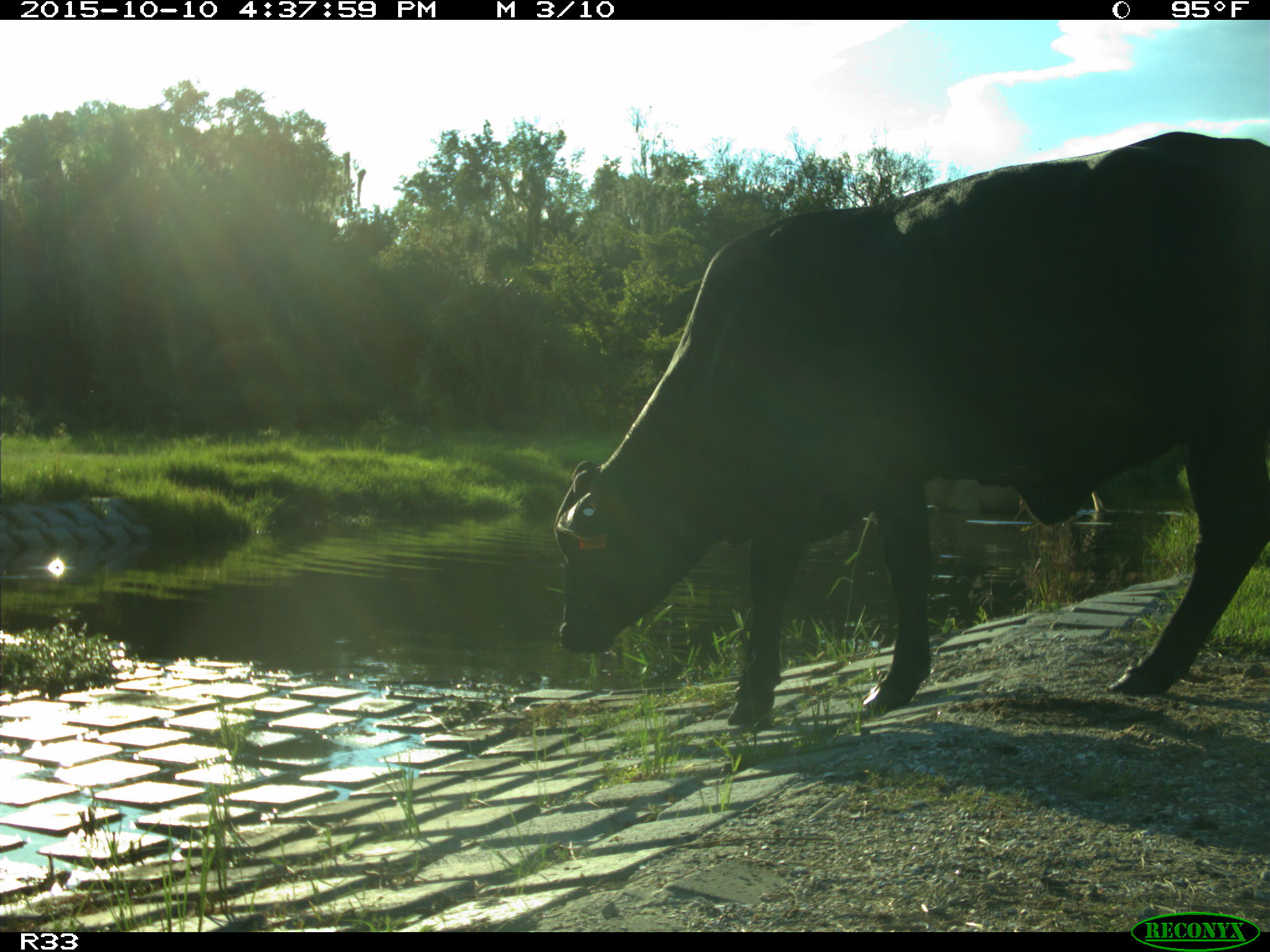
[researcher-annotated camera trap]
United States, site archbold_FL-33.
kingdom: Animalia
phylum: Chordata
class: Mammalia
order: Artiodactyla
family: Bovidae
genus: Bos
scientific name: Bos taurus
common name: domestic cow